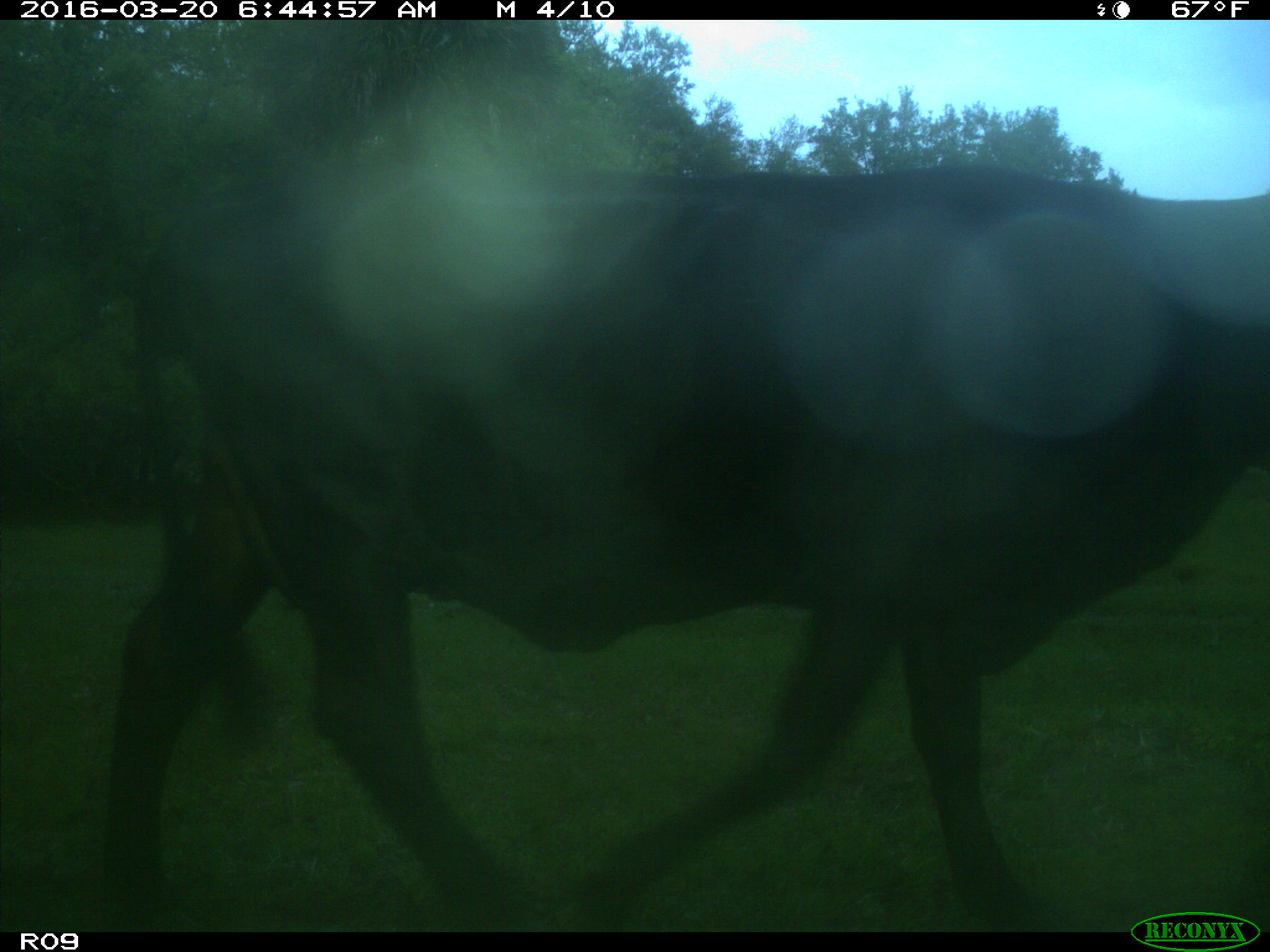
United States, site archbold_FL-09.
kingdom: Animalia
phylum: Chordata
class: Mammalia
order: Artiodactyla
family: Bovidae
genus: Bos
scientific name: Bos taurus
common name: domestic cow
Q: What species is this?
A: Bos taurus (domestic cow).